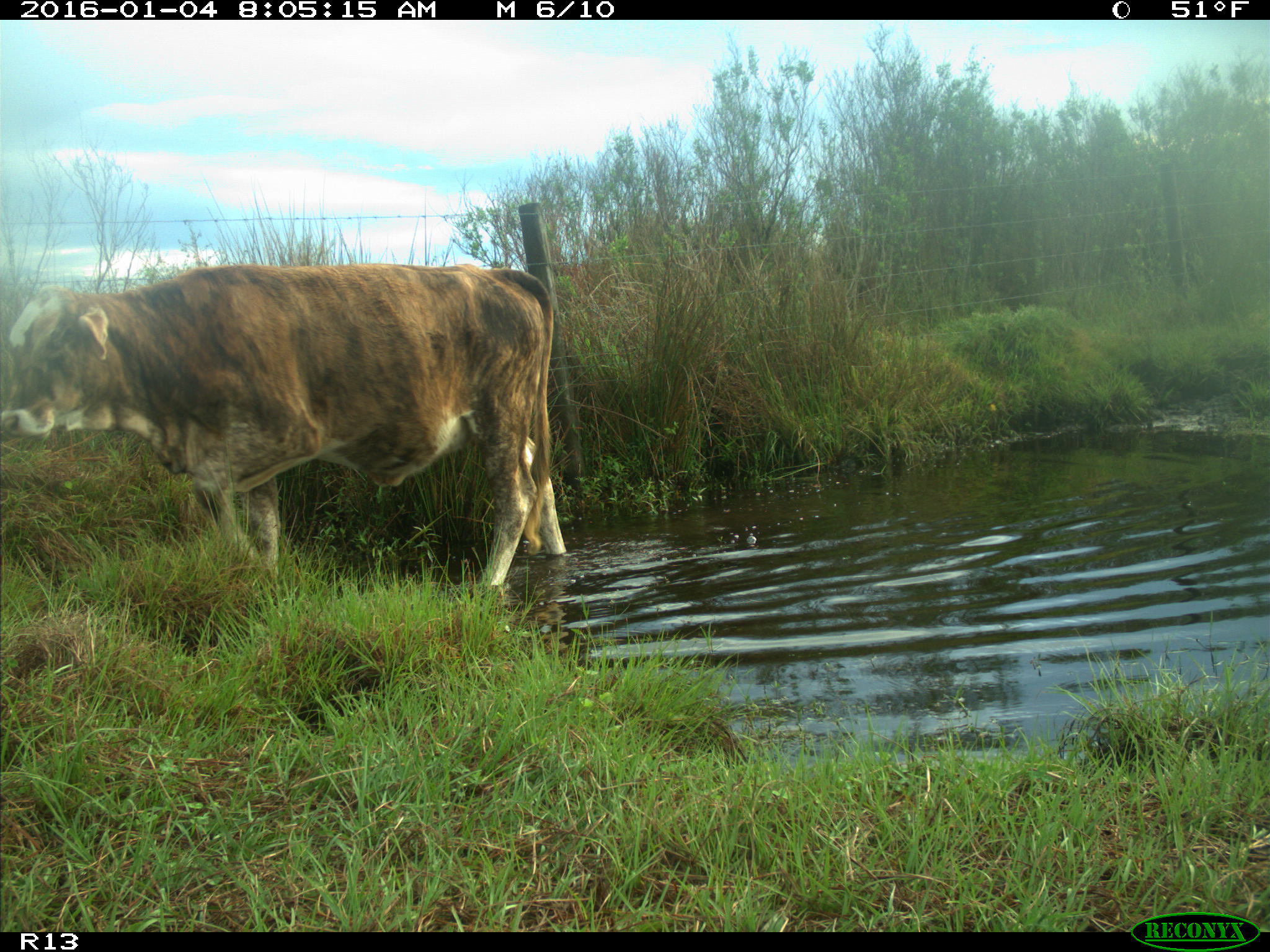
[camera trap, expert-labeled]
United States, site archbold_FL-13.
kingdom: Animalia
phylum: Chordata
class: Mammalia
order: Artiodactyla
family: Bovidae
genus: Bos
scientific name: Bos taurus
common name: domestic cow